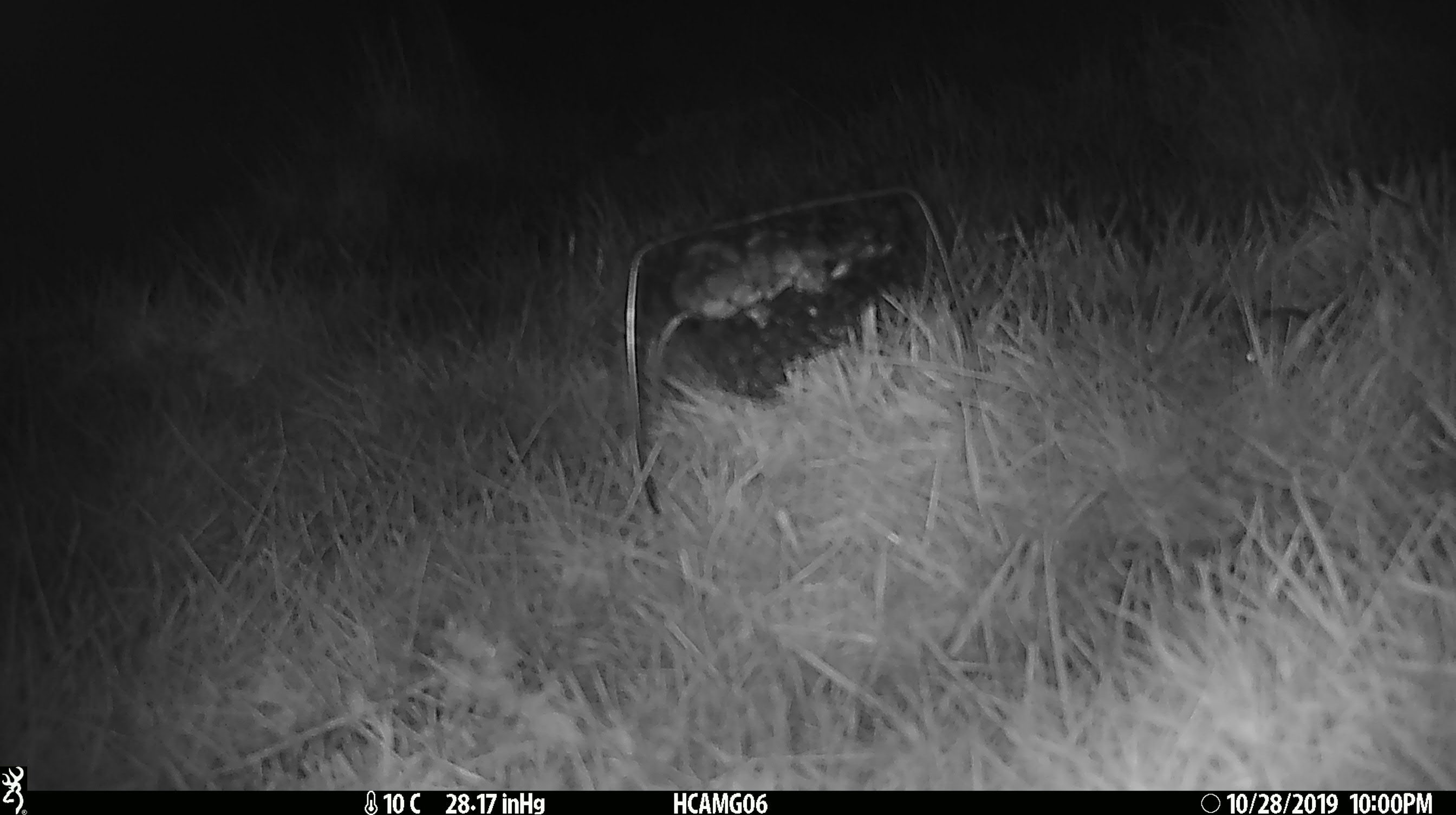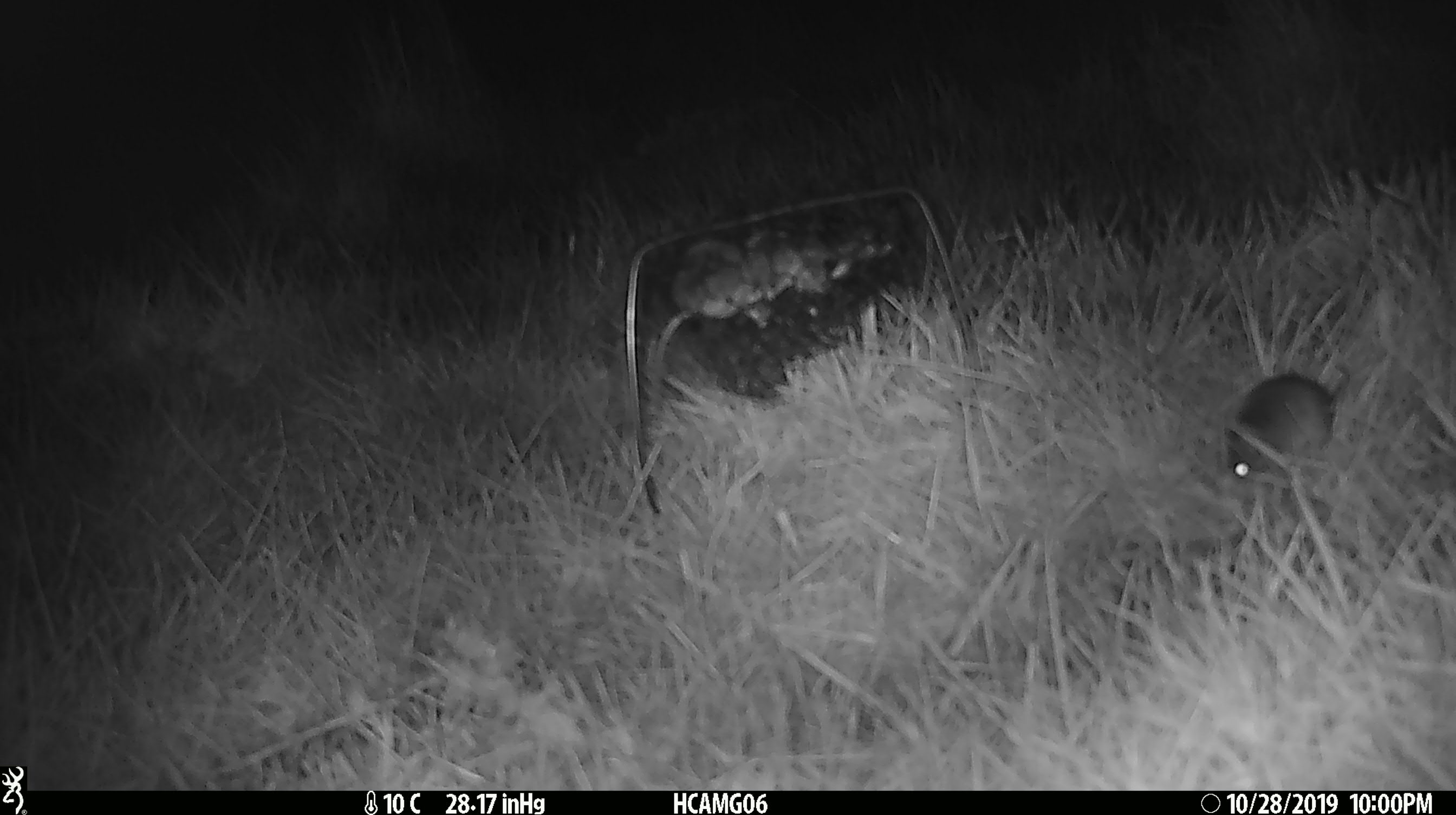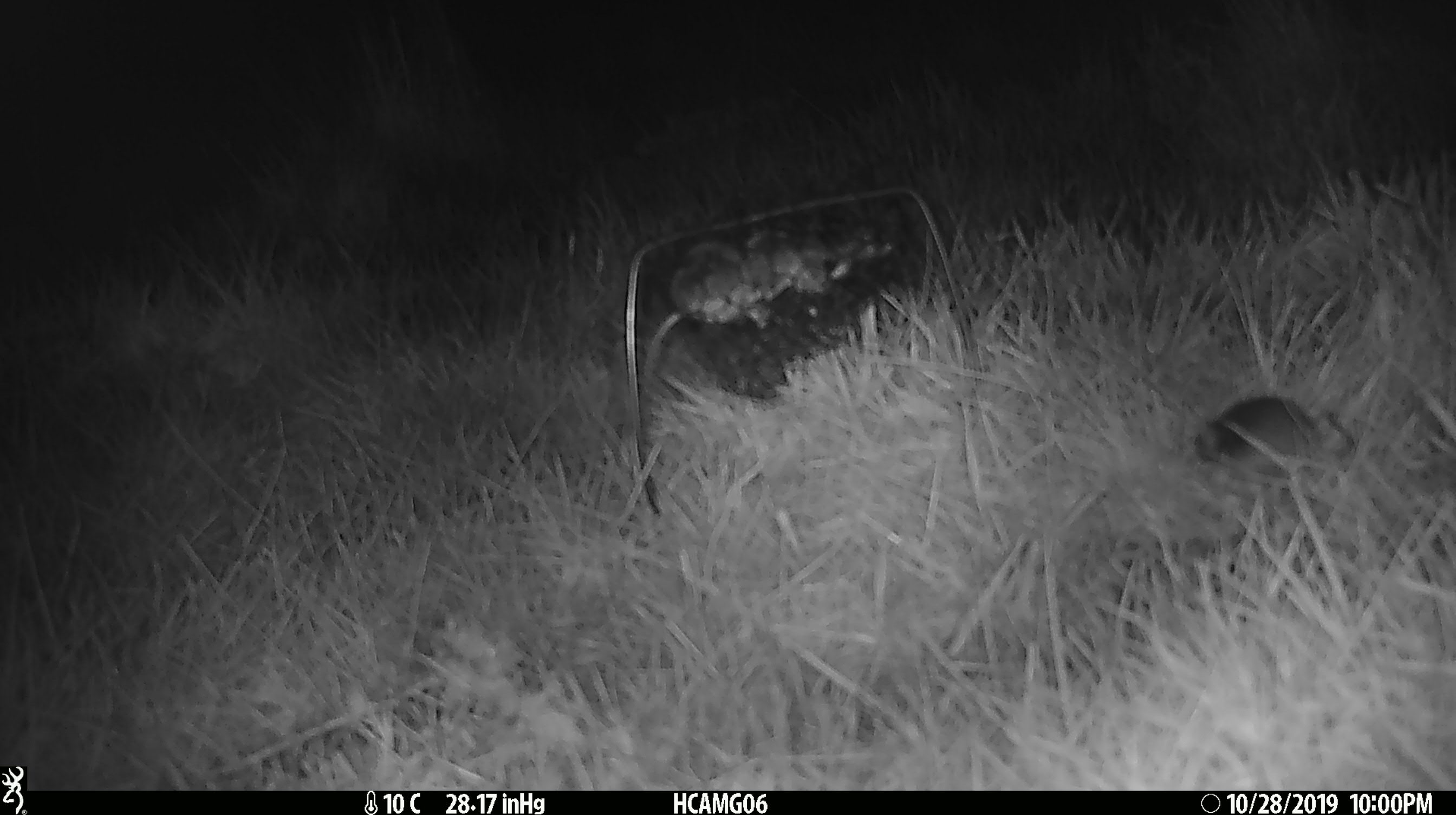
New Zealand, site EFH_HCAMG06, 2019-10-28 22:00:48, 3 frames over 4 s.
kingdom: Animalia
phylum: Chordata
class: Mammalia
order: Rodentia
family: Muridae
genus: Mus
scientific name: Mus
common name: mouse